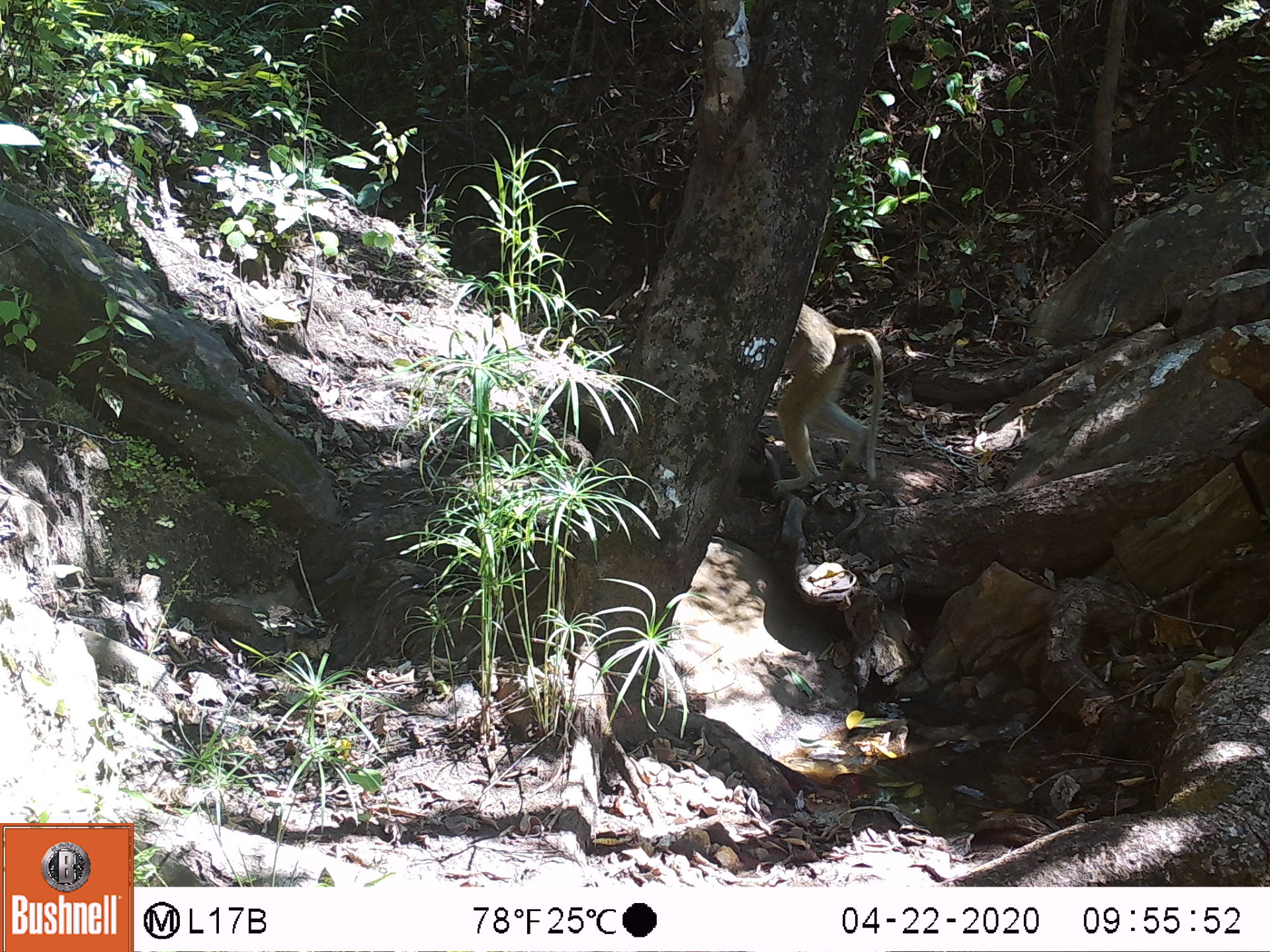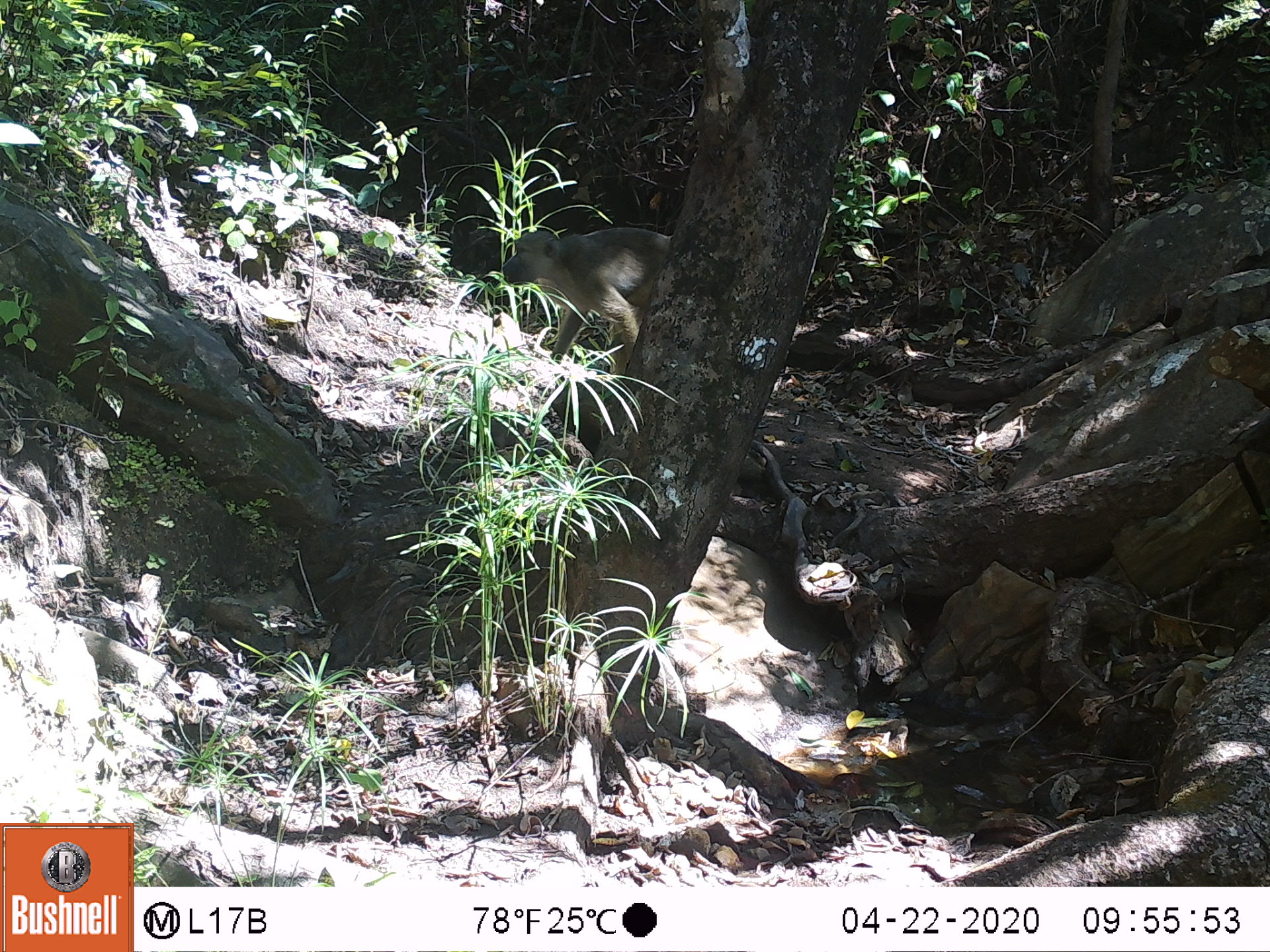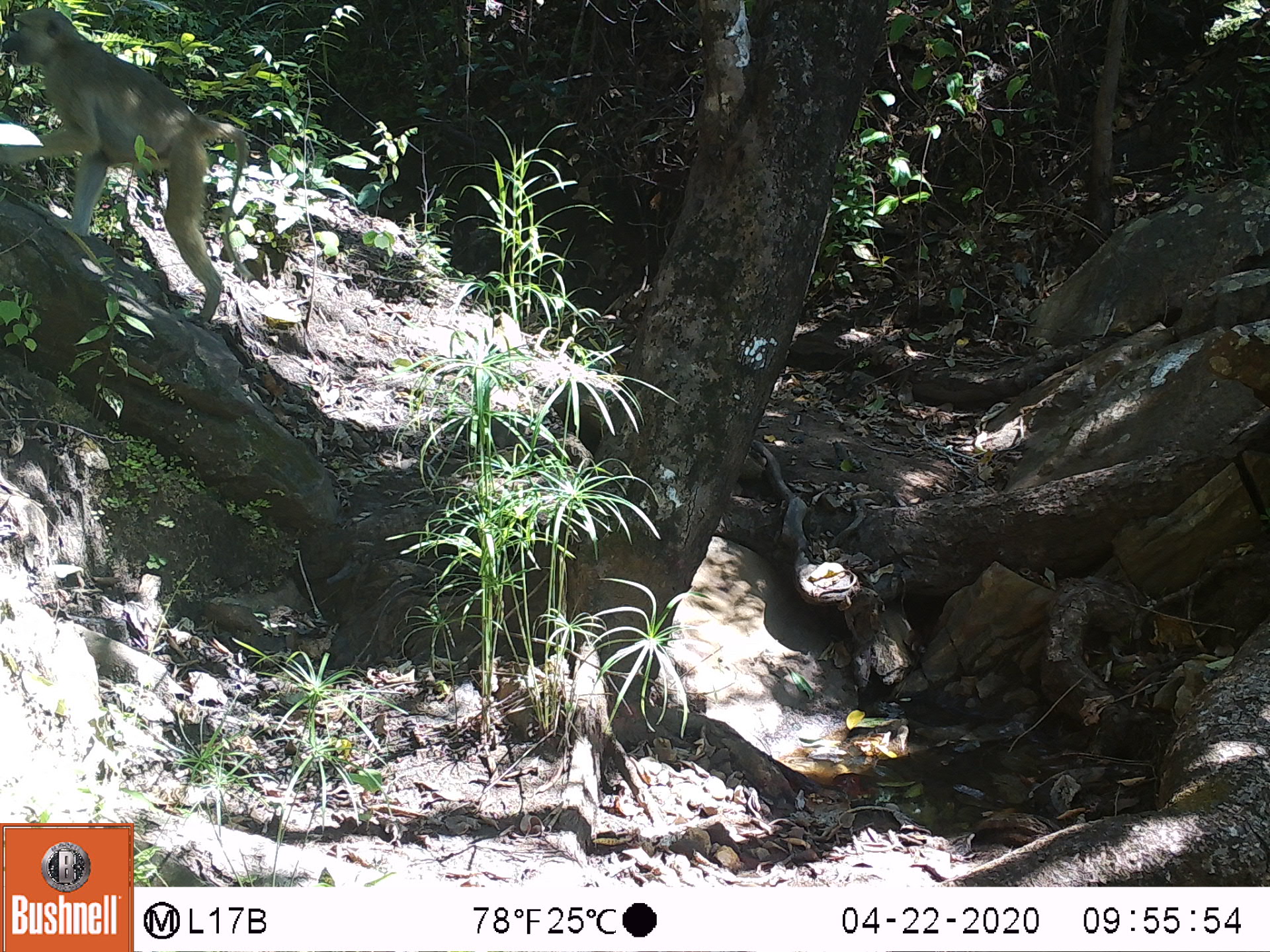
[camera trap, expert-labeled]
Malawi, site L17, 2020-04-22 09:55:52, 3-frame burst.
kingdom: Animalia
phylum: Chordata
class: Mammalia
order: Primates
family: Cercopithecidae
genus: Papio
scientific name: Papio cynocephalus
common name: yellow baboon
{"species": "yellow baboon (Papio cynocephalus)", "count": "1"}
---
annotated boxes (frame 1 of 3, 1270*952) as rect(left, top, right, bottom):
yellow baboon: rect(762, 301, 880, 498)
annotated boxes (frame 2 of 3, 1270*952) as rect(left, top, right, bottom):
yellow baboon: rect(489, 222, 671, 372)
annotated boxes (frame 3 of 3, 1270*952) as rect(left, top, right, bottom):
yellow baboon: rect(7, 7, 241, 340)